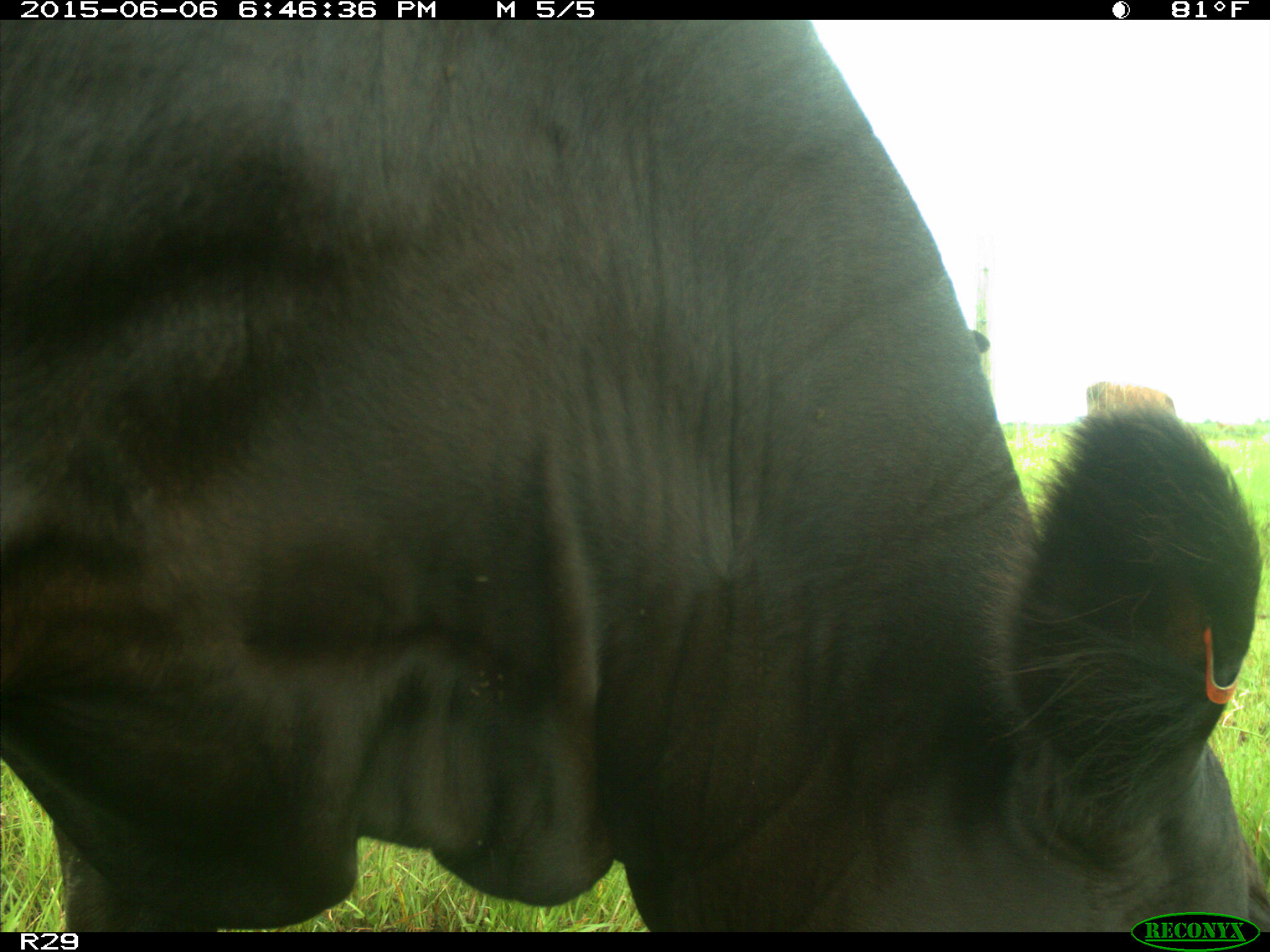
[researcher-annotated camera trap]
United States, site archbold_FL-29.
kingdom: Animalia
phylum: Chordata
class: Mammalia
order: Artiodactyla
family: Bovidae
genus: Bos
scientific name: Bos taurus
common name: domestic cow